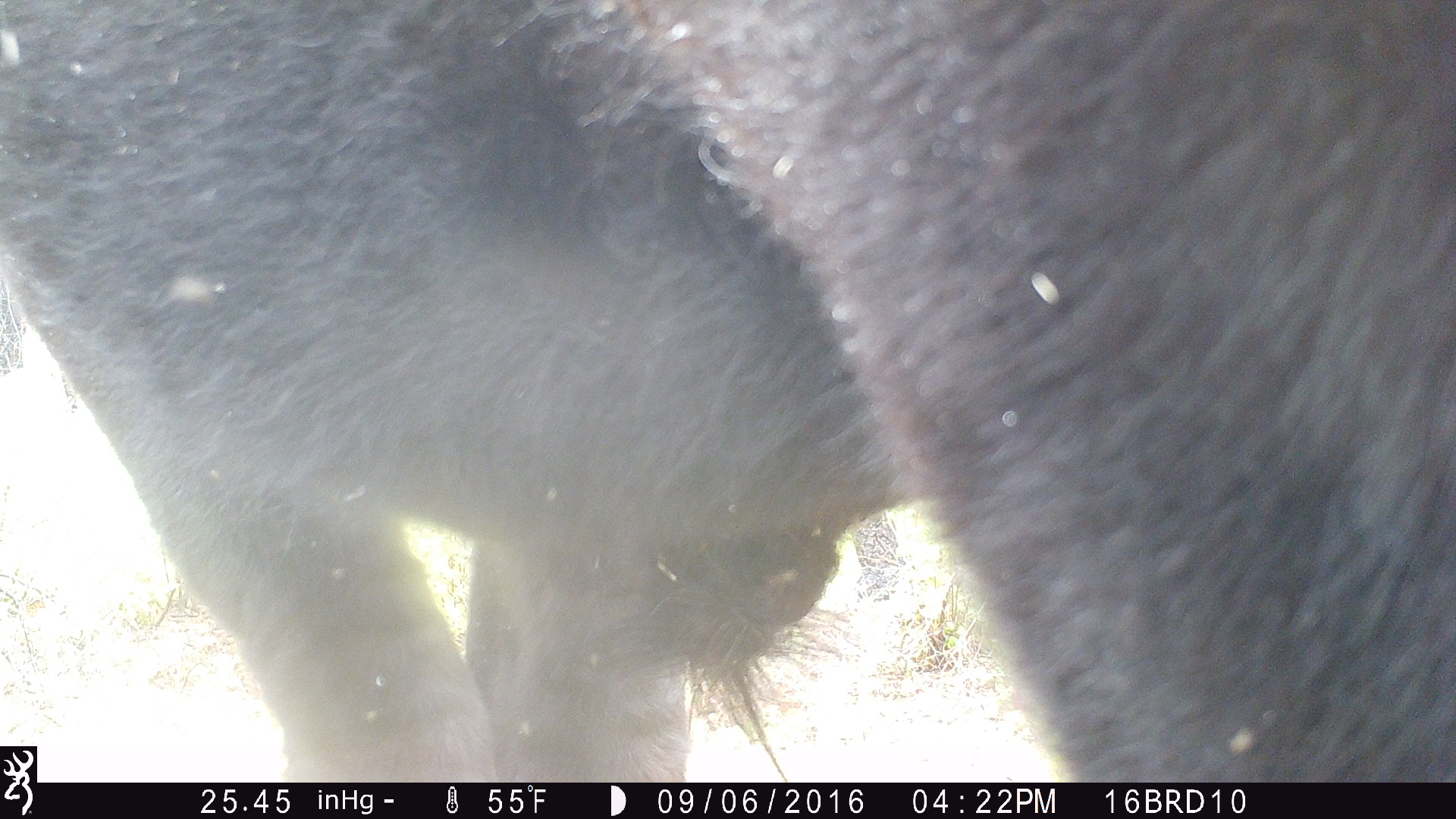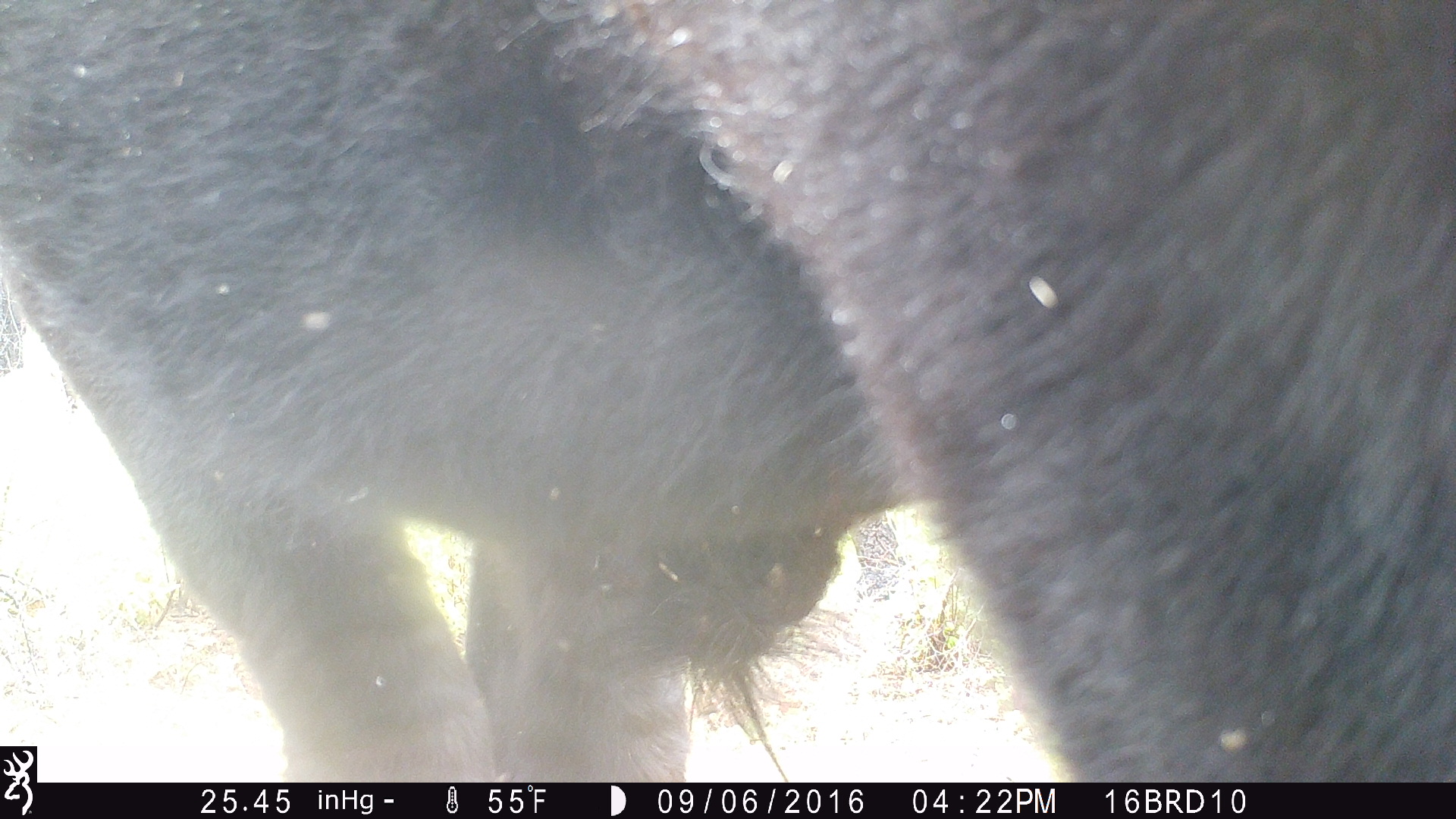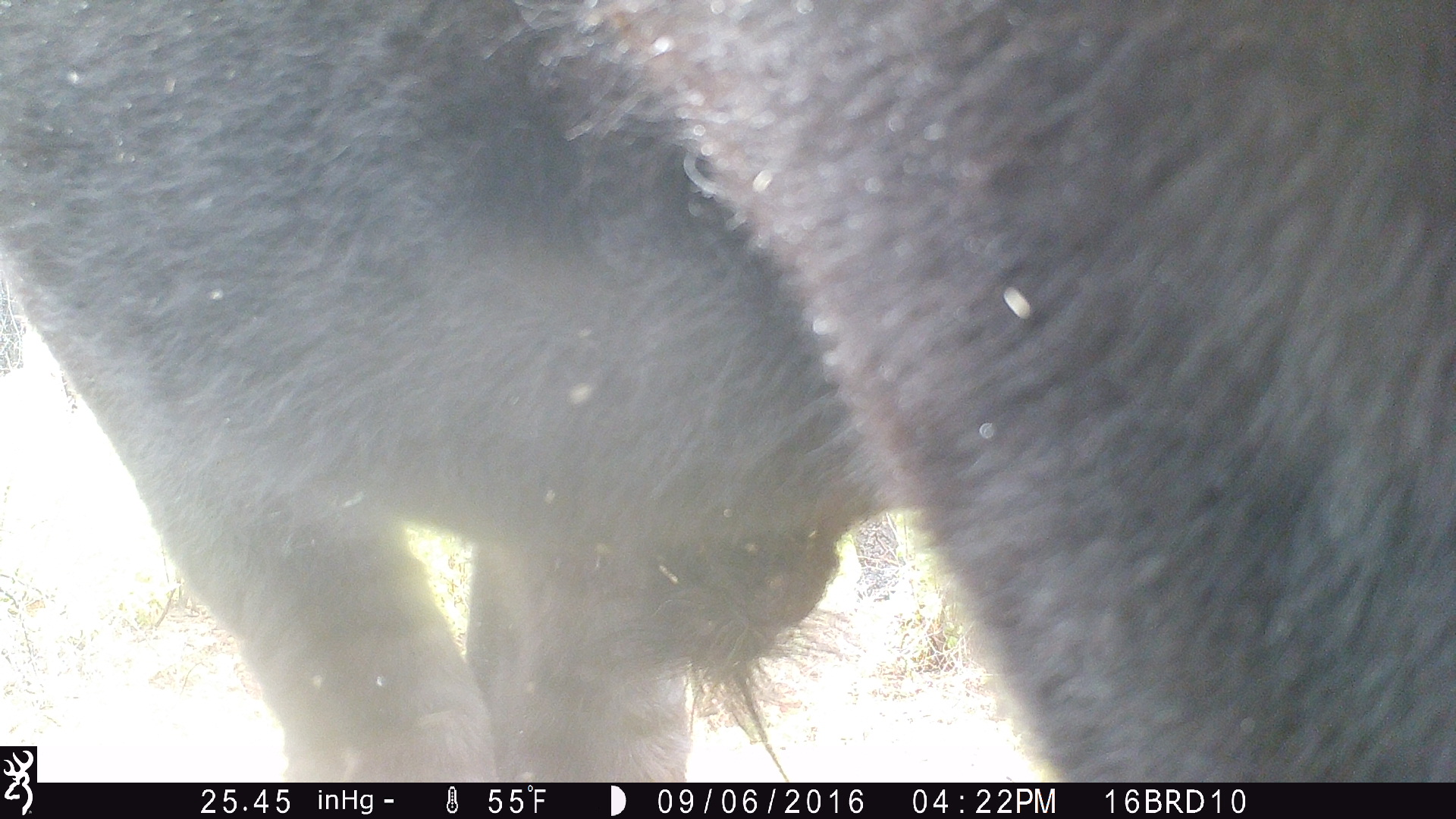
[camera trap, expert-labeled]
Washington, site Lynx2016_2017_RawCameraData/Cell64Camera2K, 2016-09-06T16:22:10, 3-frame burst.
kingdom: Animalia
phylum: Chordata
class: Mammalia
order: Artiodactyla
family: Bovidae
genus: Bos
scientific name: Bos taurus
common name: domestic cattle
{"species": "domestic cattle (Bos taurus)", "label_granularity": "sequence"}